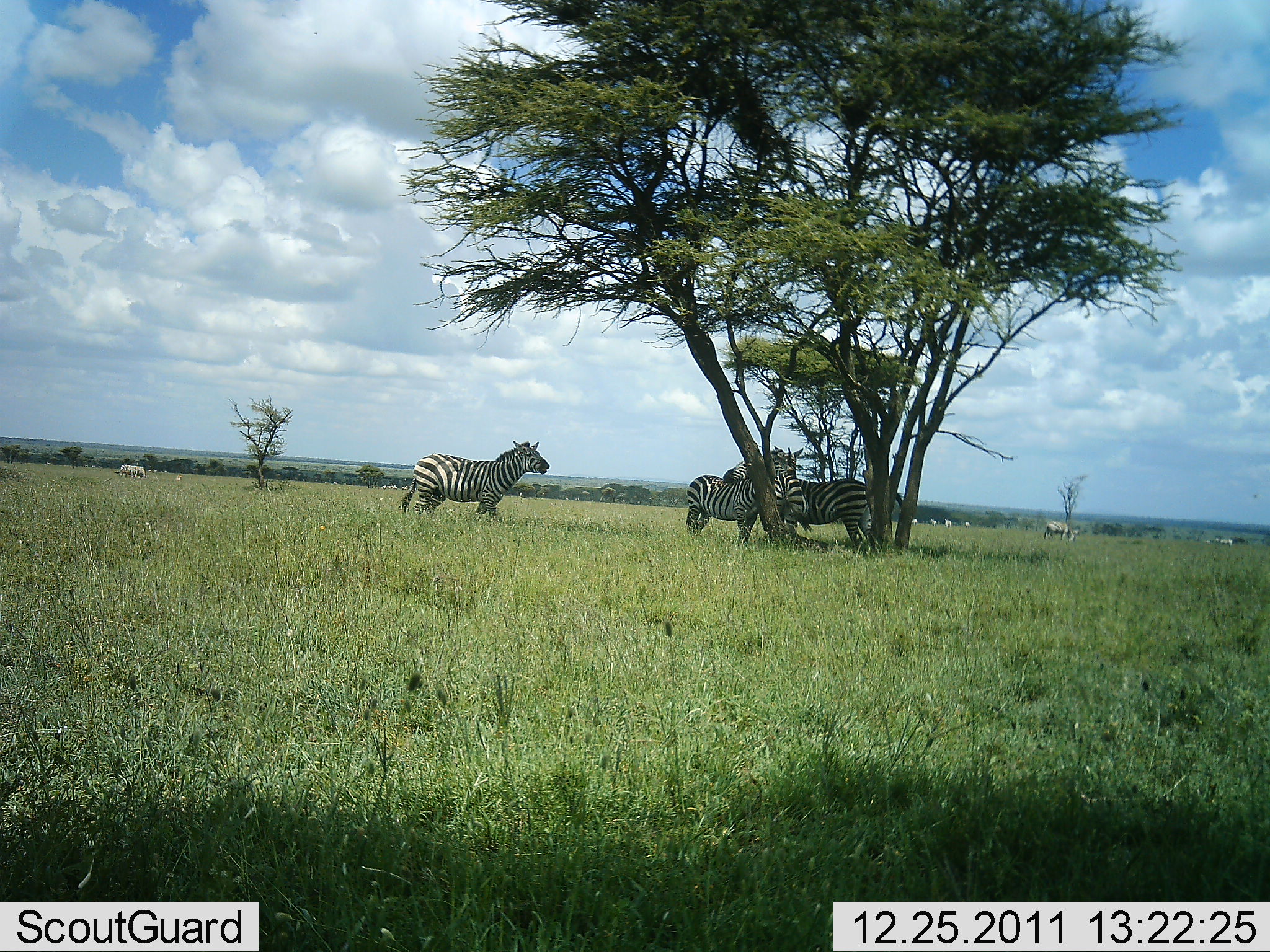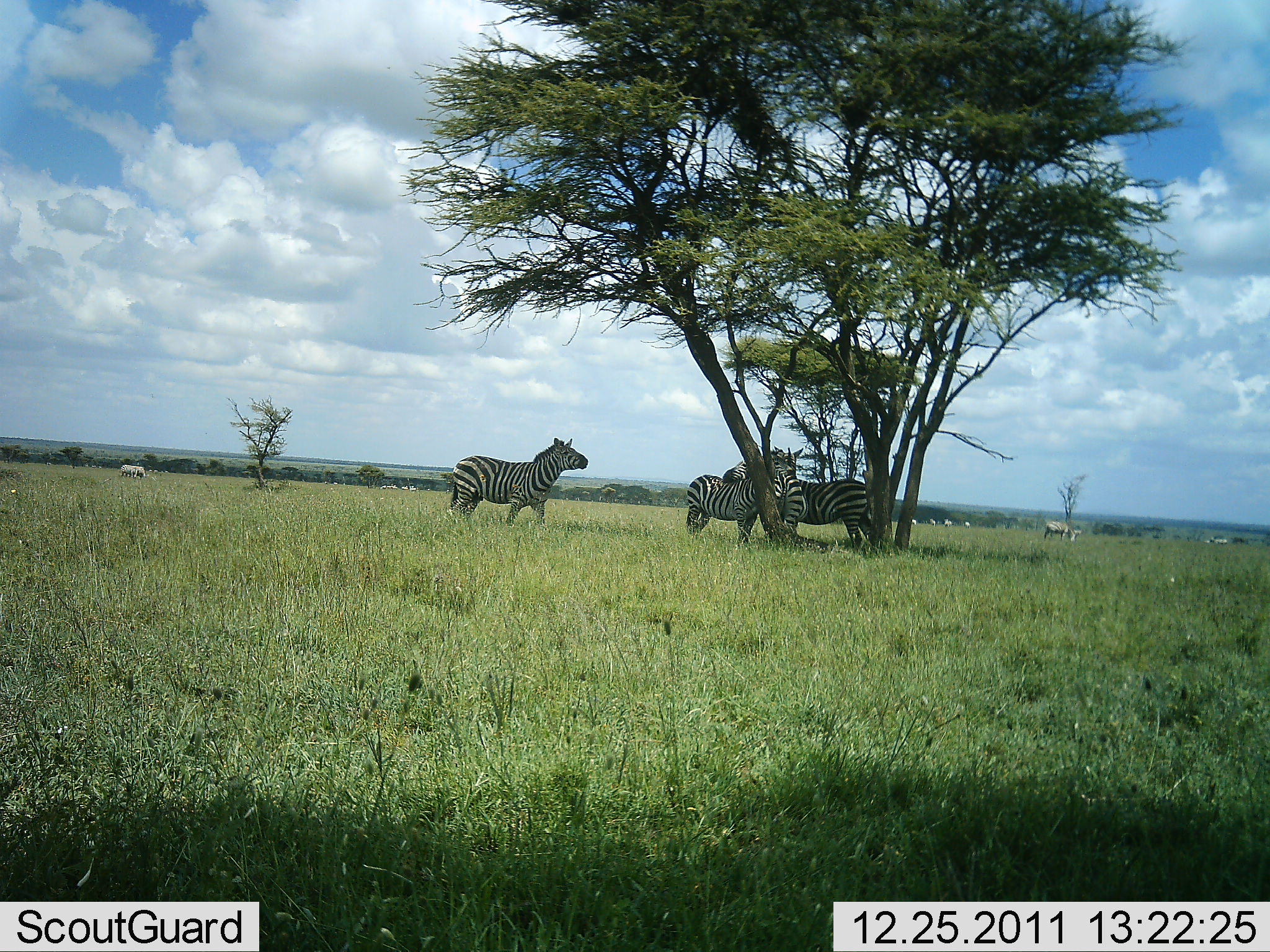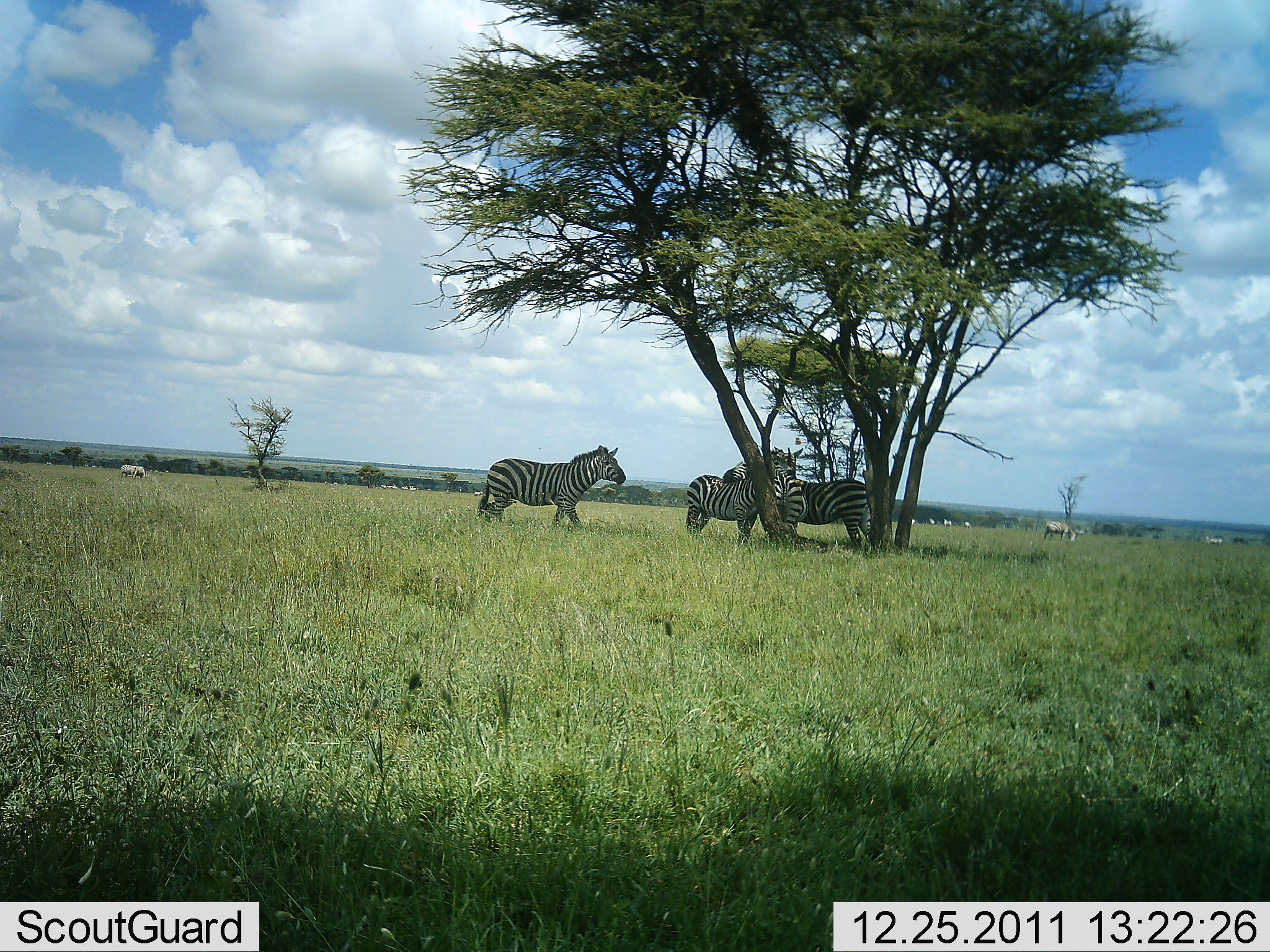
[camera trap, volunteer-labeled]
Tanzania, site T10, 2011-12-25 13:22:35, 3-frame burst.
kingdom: Animalia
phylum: Chordata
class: Mammalia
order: Perissodactyla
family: Equidae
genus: Equus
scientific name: Equus quagga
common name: plains zebra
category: zebra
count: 4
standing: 100%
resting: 20%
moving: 60%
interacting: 30%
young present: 0%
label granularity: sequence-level